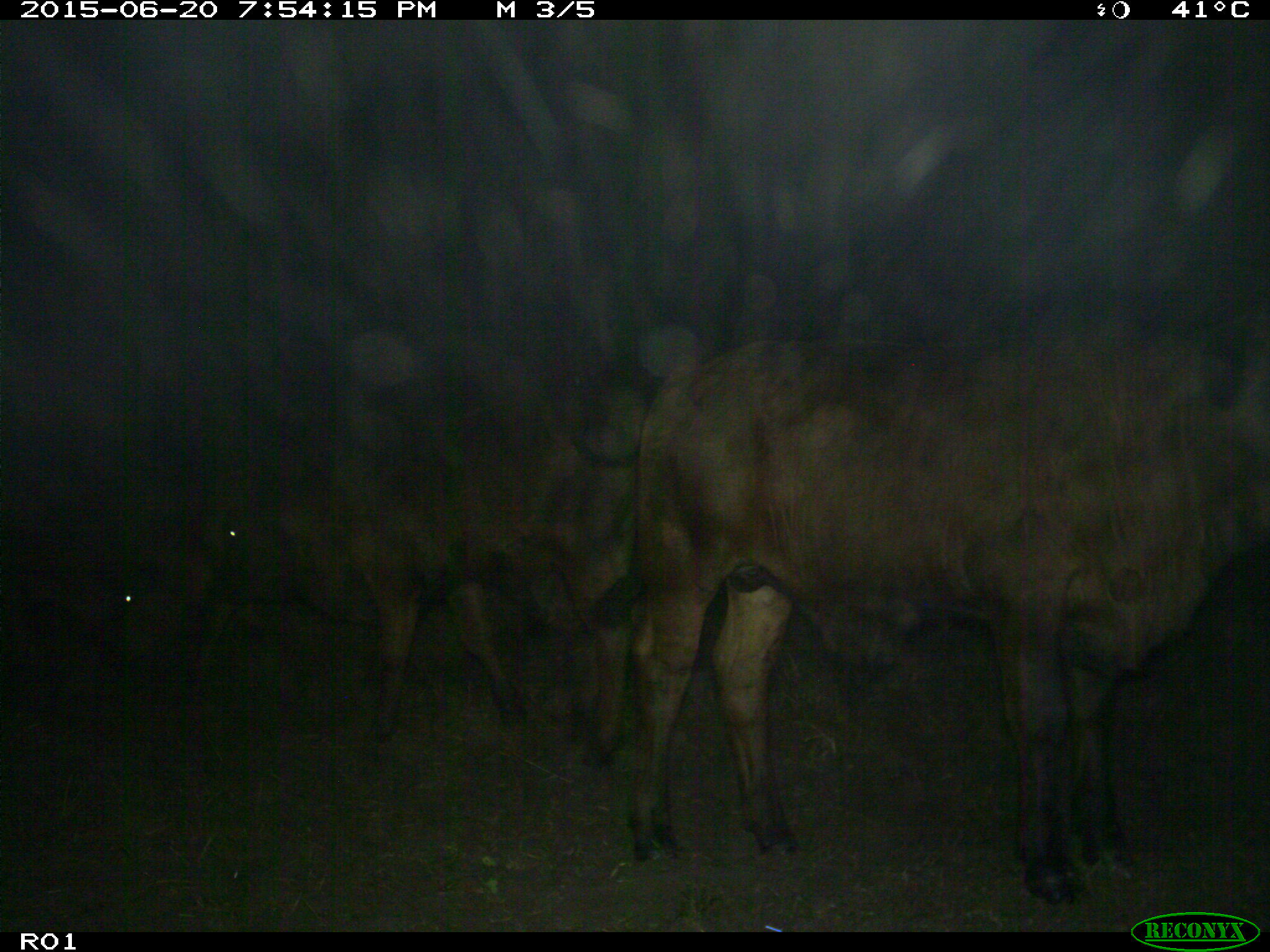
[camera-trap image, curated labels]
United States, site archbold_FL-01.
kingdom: Animalia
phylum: Chordata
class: Mammalia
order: Artiodactyla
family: Bovidae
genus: Bos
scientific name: Bos taurus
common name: domestic cow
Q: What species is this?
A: Bos taurus (domestic cow).